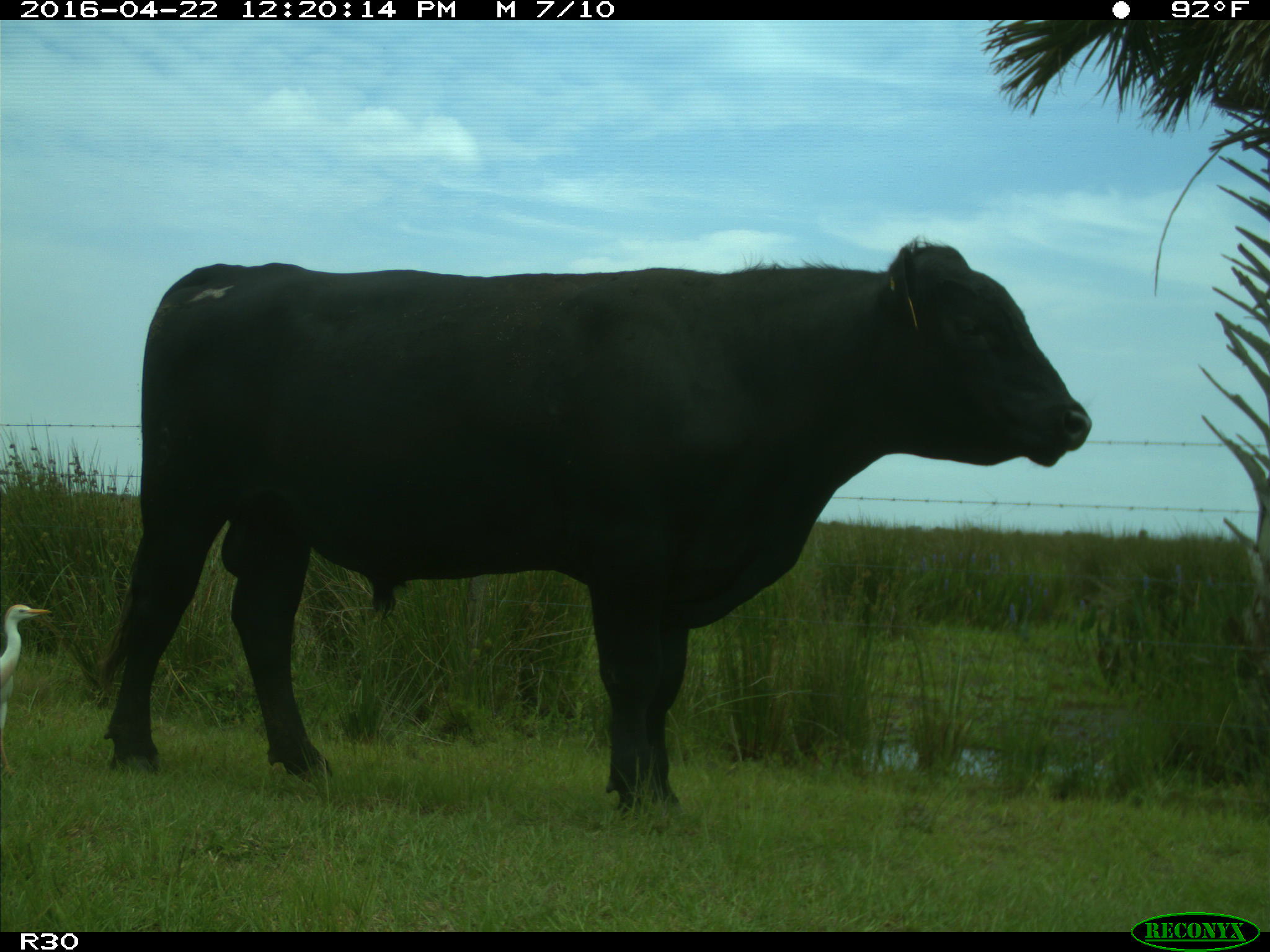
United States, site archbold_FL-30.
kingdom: Animalia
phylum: Chordata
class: Mammalia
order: Artiodactyla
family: Bovidae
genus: Bos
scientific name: Bos taurus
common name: domestic cow